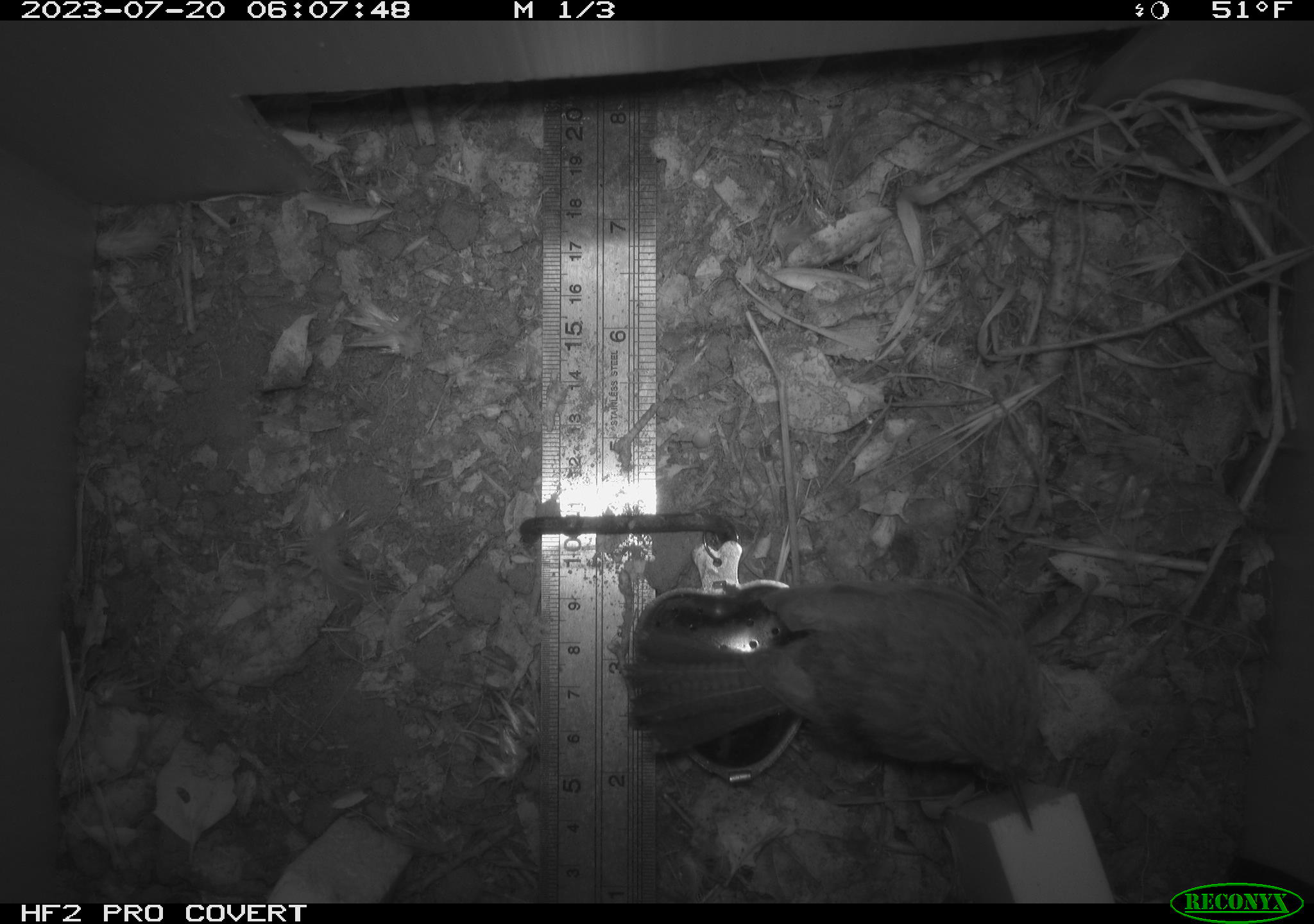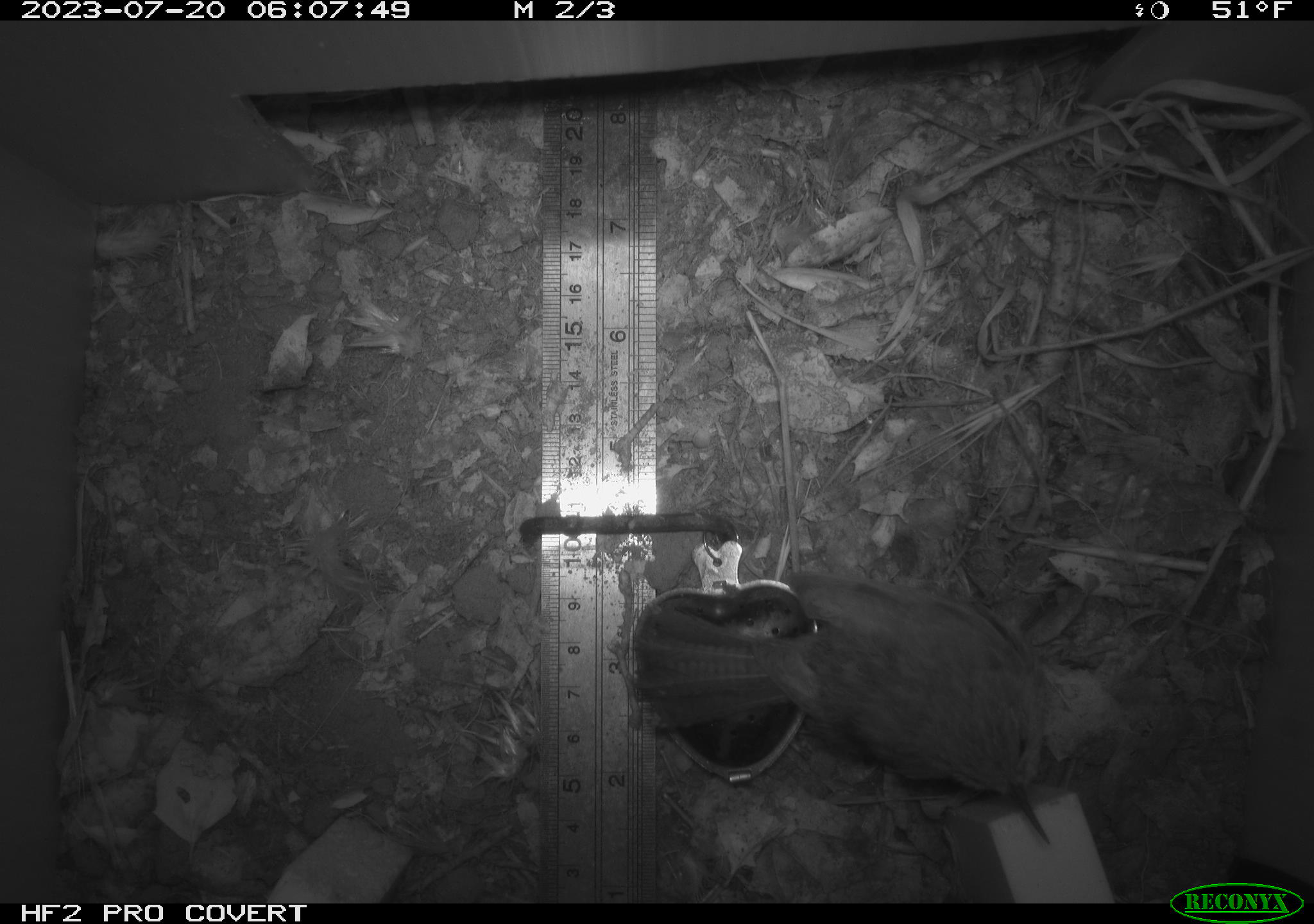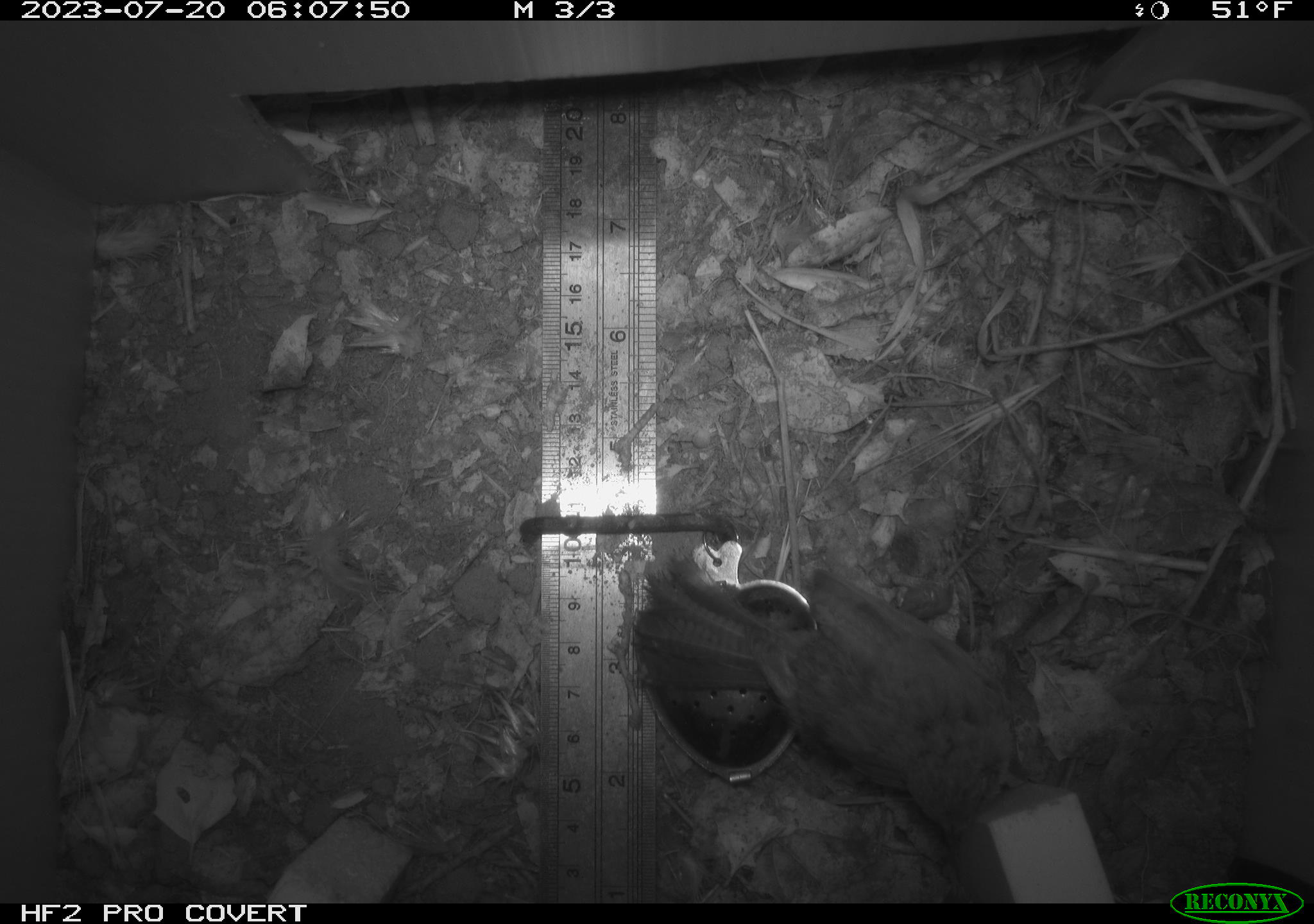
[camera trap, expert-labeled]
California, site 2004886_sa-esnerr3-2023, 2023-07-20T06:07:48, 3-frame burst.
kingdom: Animalia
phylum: Chordata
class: Aves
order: Passeriformes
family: Troglodytidae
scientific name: Troglodytidae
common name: wren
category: troglodytidae family